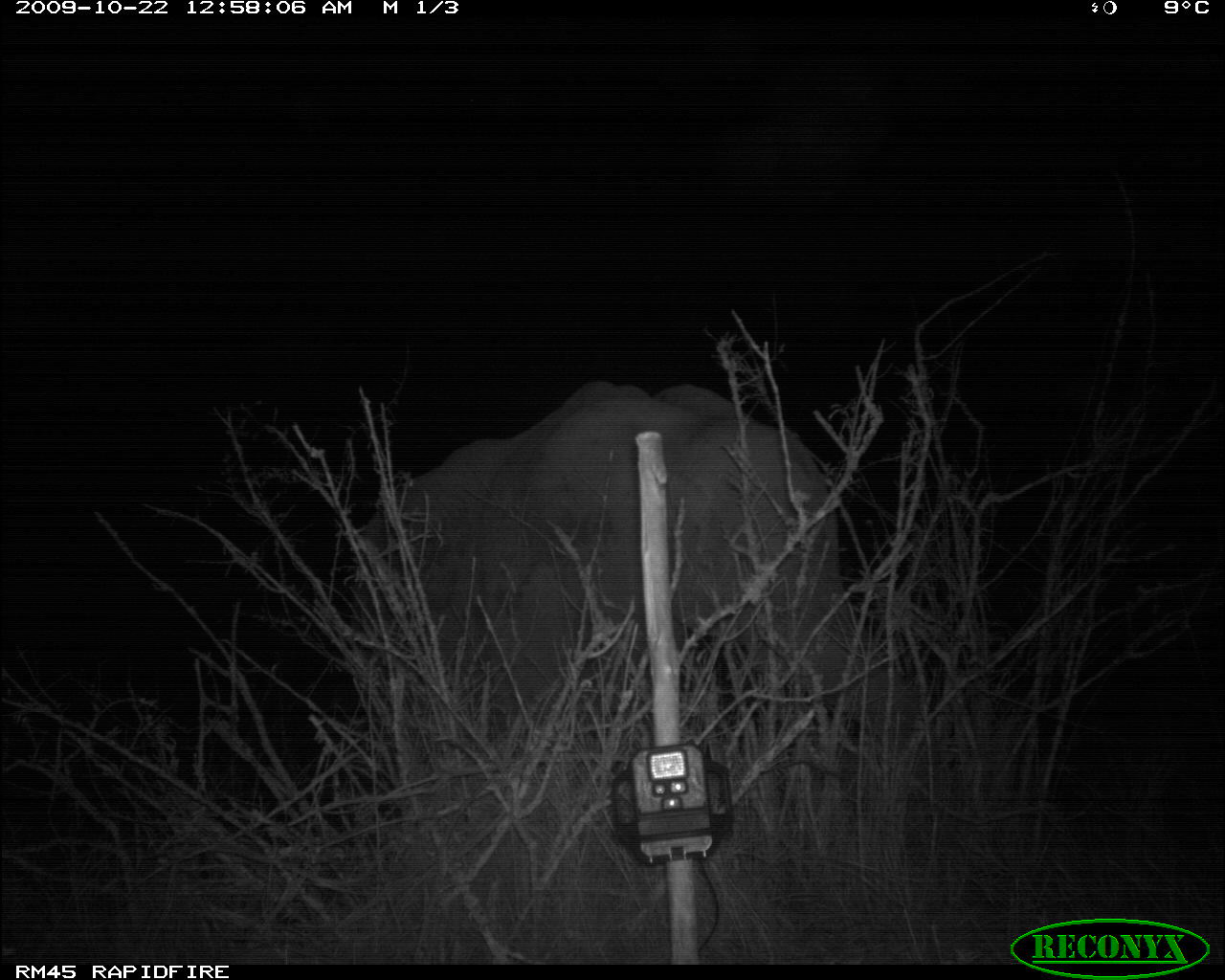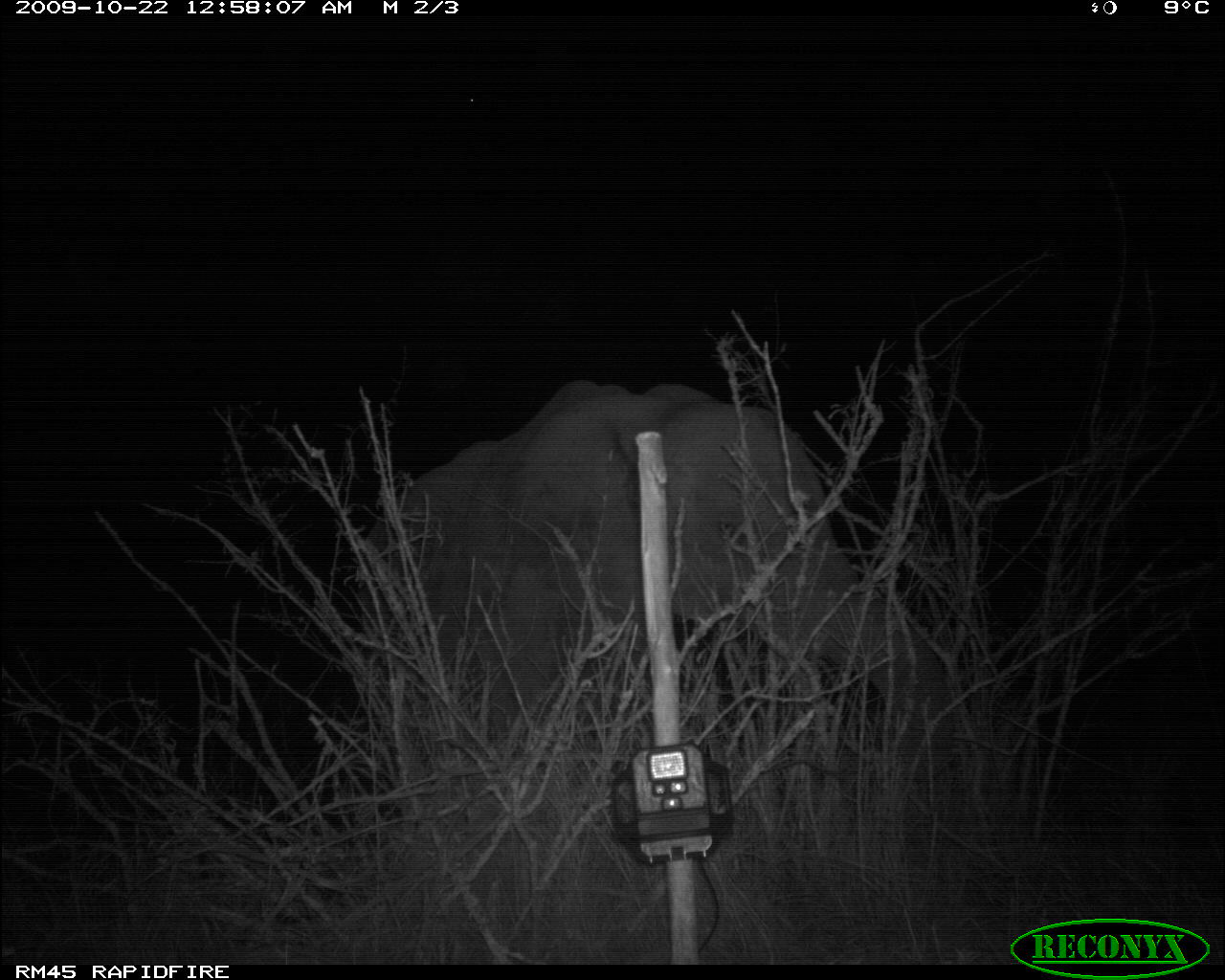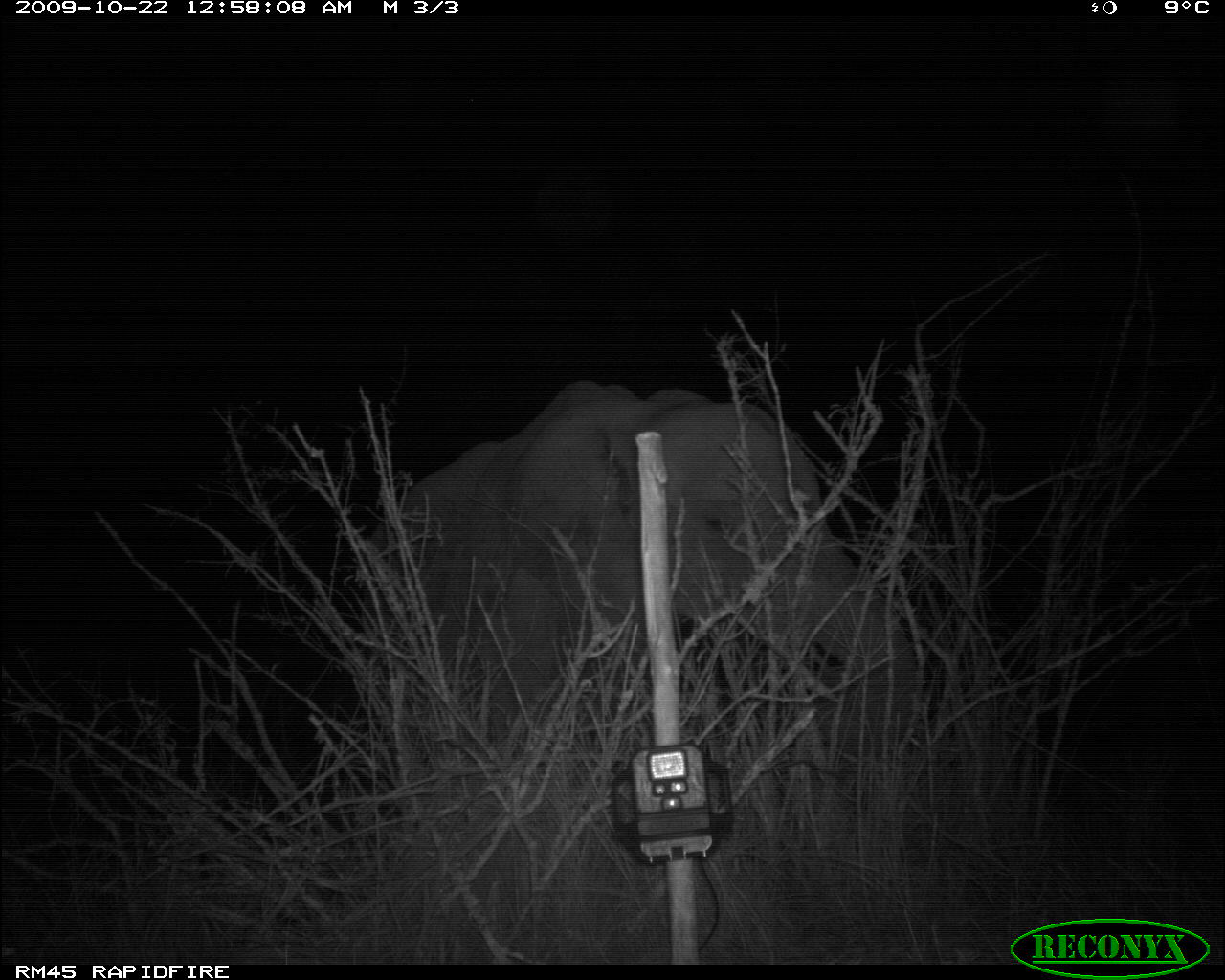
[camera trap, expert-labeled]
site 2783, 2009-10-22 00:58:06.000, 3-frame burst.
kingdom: Animalia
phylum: Chordata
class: Mammalia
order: Proboscidea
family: Elephantidae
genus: Loxodonta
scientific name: Loxodonta africana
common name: african bush elephant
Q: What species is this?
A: Loxodonta africana (african bush elephant).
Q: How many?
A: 1.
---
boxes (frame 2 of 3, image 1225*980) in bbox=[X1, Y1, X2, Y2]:
loxodonta africana: bbox=[354, 377, 960, 745]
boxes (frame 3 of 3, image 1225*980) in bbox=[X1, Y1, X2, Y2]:
loxodonta africana: bbox=[363, 378, 919, 762]